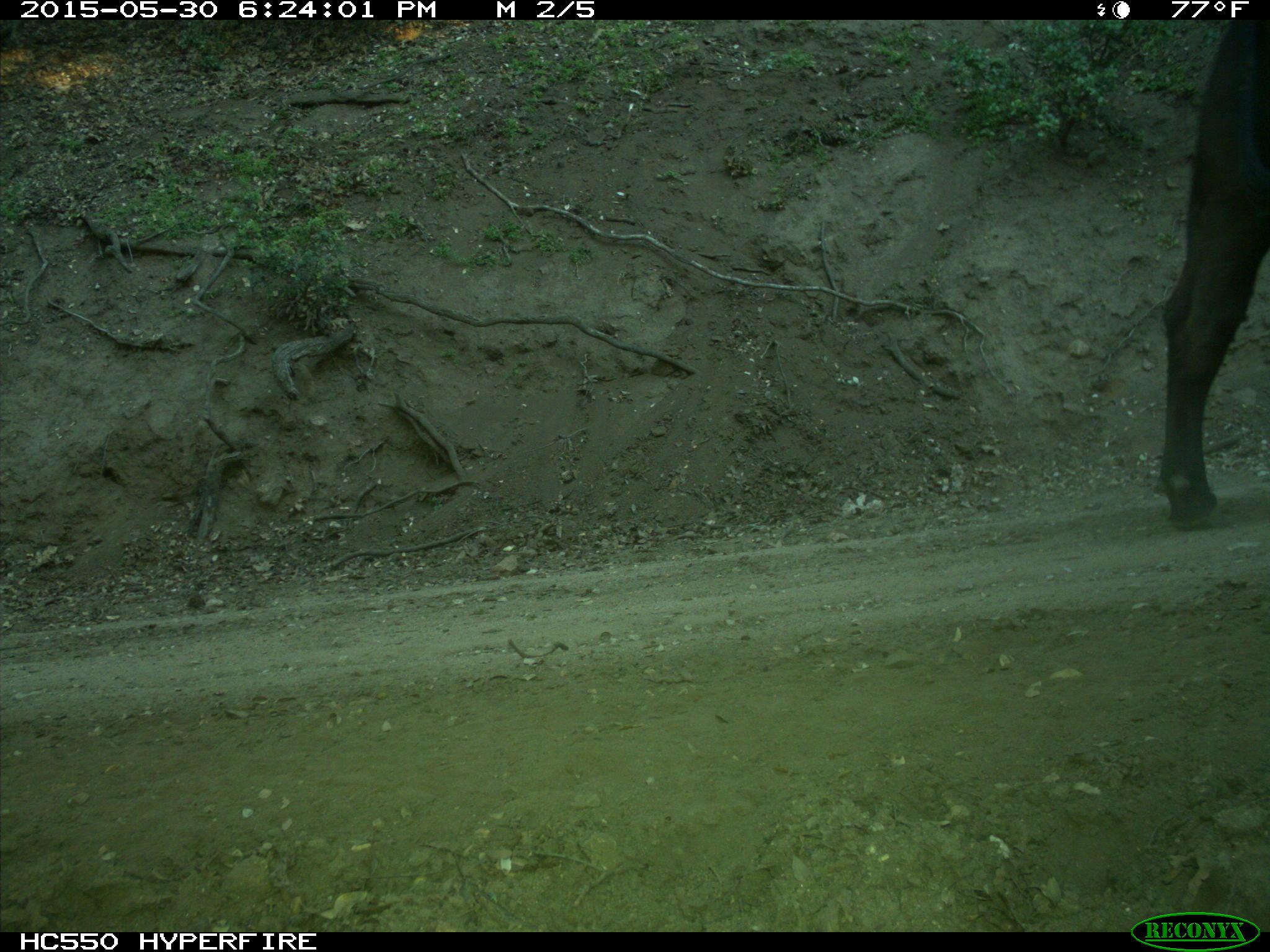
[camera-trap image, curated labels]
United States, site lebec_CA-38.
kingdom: Animalia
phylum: Chordata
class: Mammalia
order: Artiodactyla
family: Bovidae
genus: Bos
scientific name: Bos taurus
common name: domestic cow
Bos taurus (domestic cow).